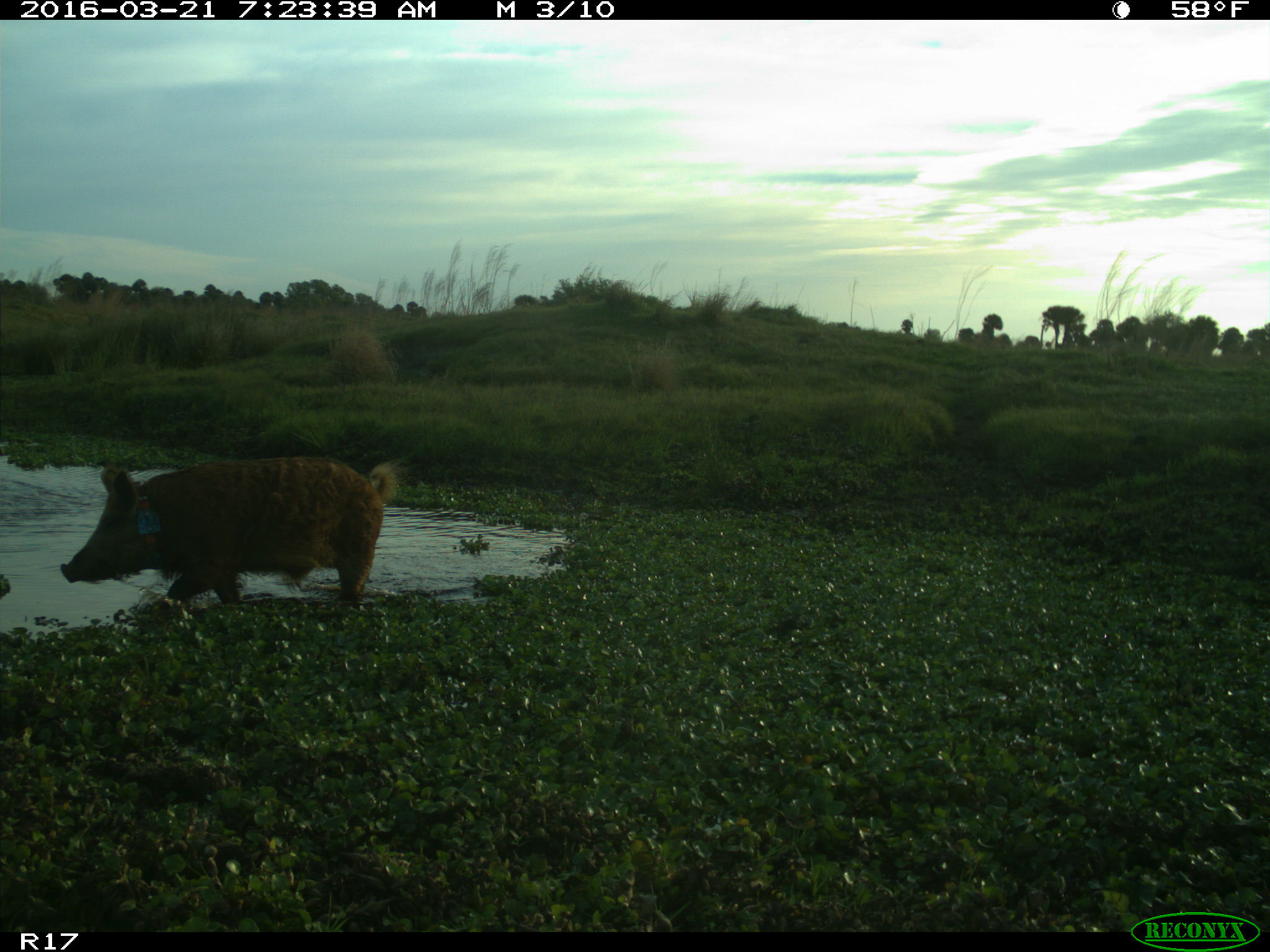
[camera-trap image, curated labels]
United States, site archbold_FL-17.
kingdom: Animalia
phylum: Chordata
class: Mammalia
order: Artiodactyla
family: Suidae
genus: Sus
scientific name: Sus scrofa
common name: wild boar